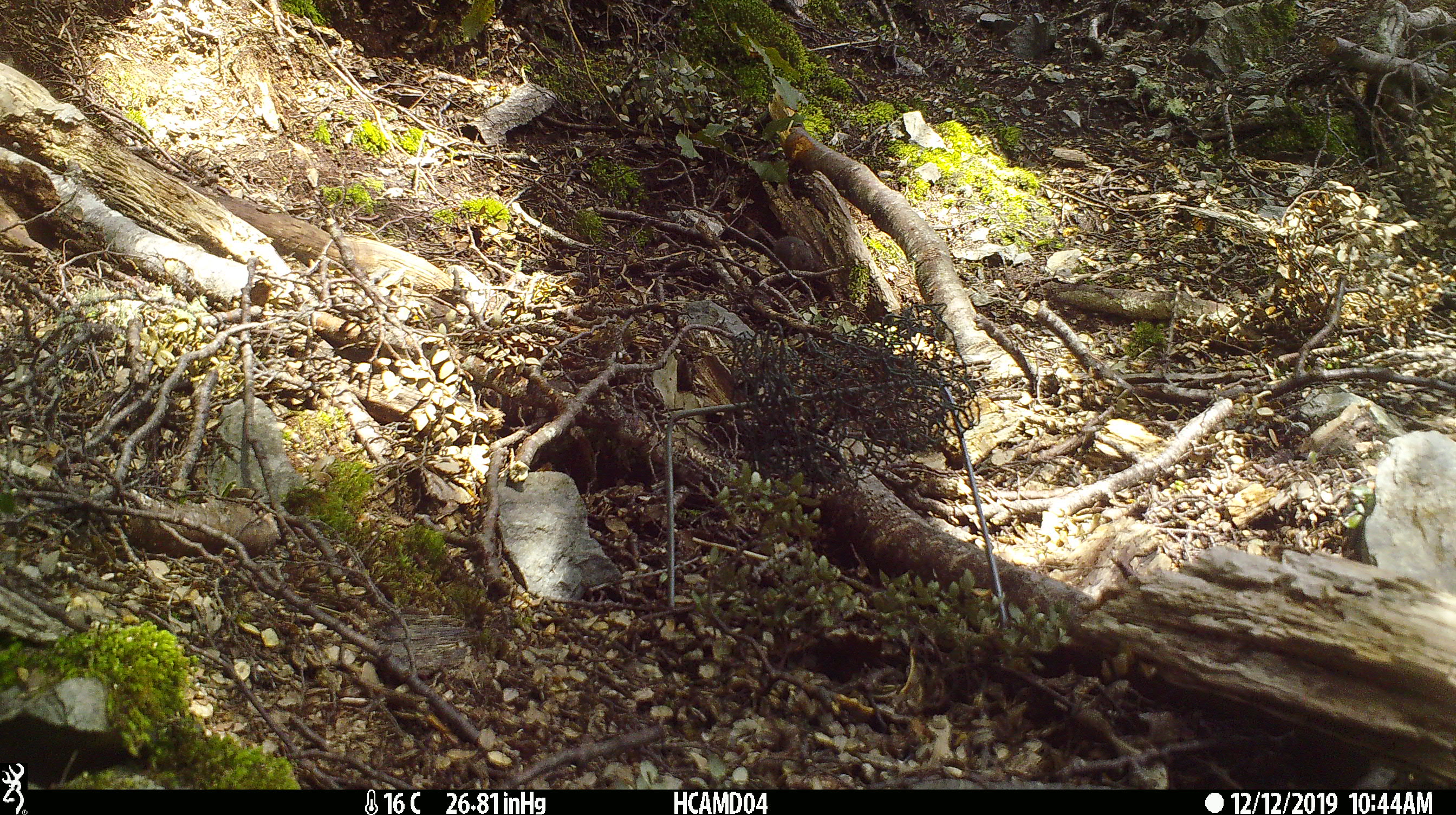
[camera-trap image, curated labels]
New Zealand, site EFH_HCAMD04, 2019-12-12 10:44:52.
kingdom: Animalia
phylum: Chordata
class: Mammalia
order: Rodentia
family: Muridae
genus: Mus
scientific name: Mus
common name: mouse